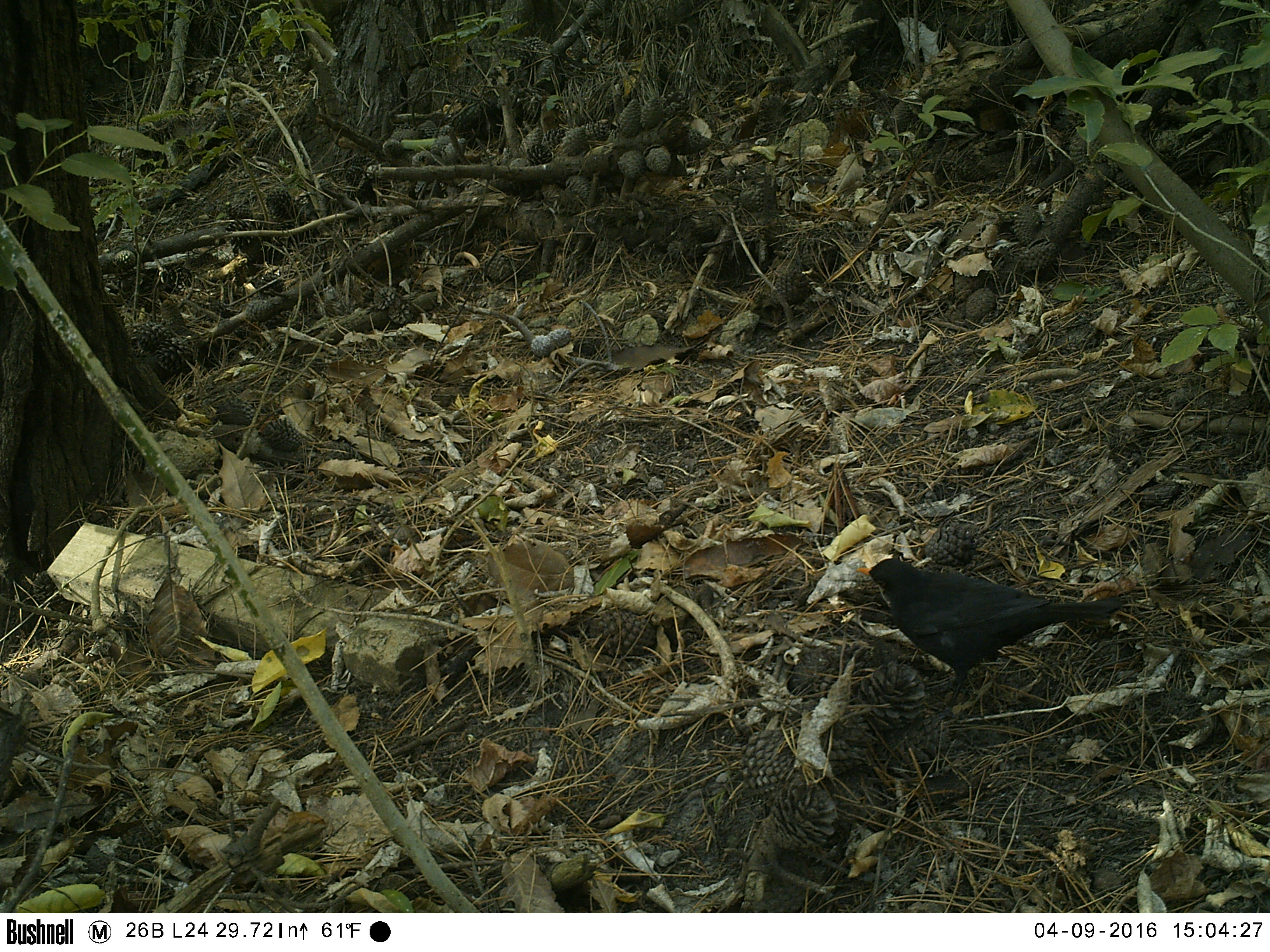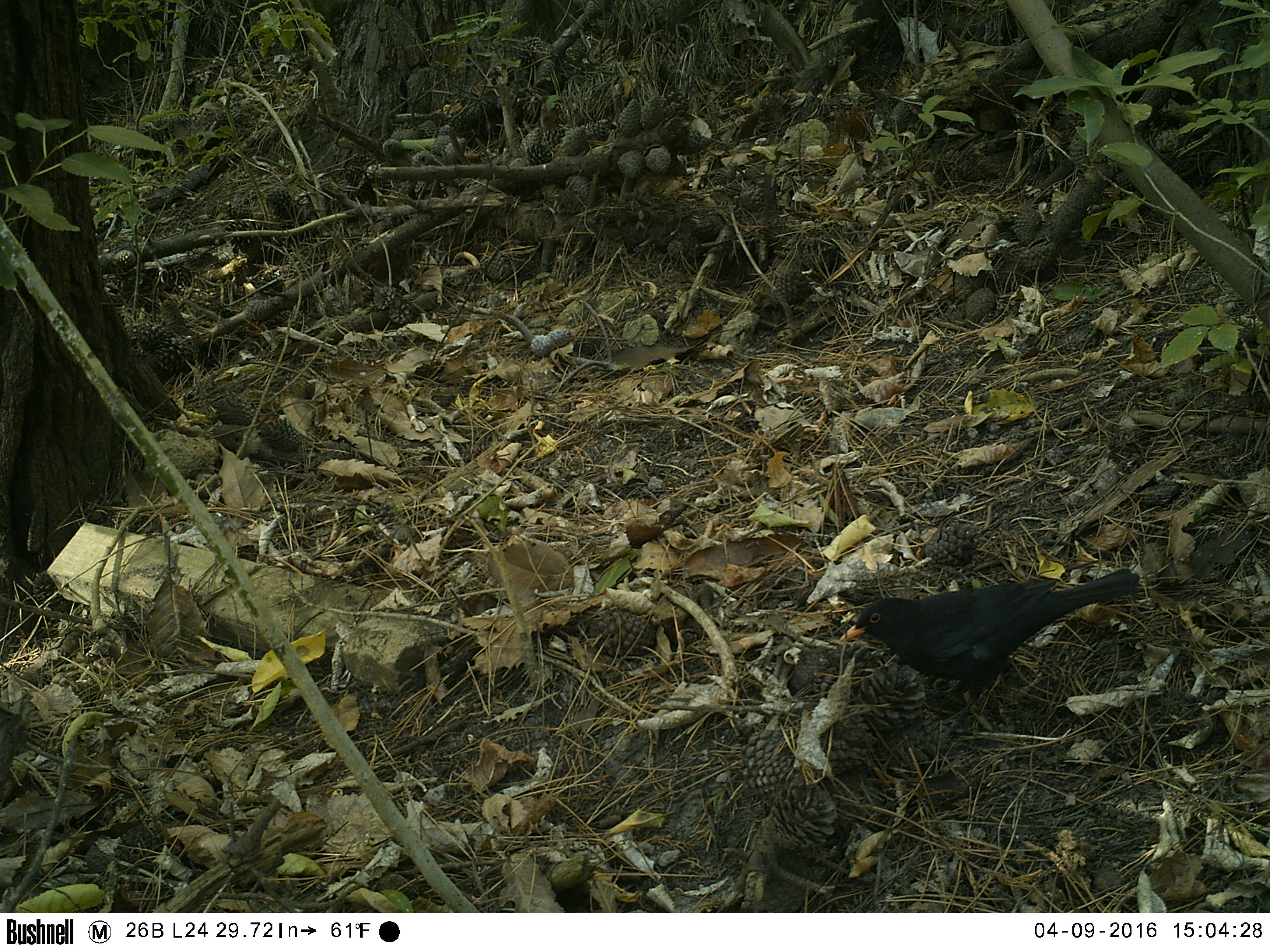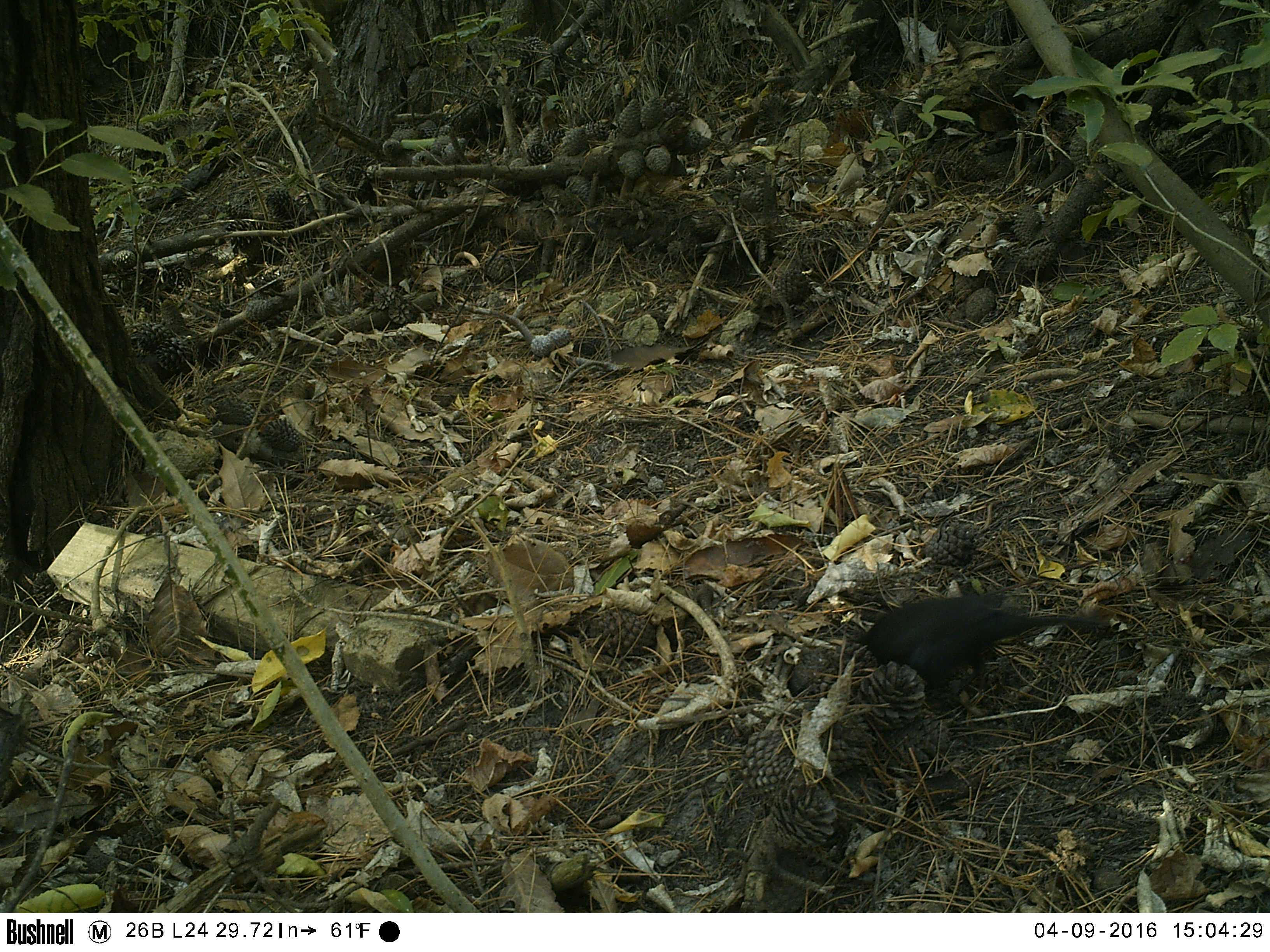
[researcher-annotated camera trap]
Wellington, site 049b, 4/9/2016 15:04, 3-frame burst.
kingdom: Animalia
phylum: Chordata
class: Aves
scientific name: Aves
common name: bird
Bird (Aves).